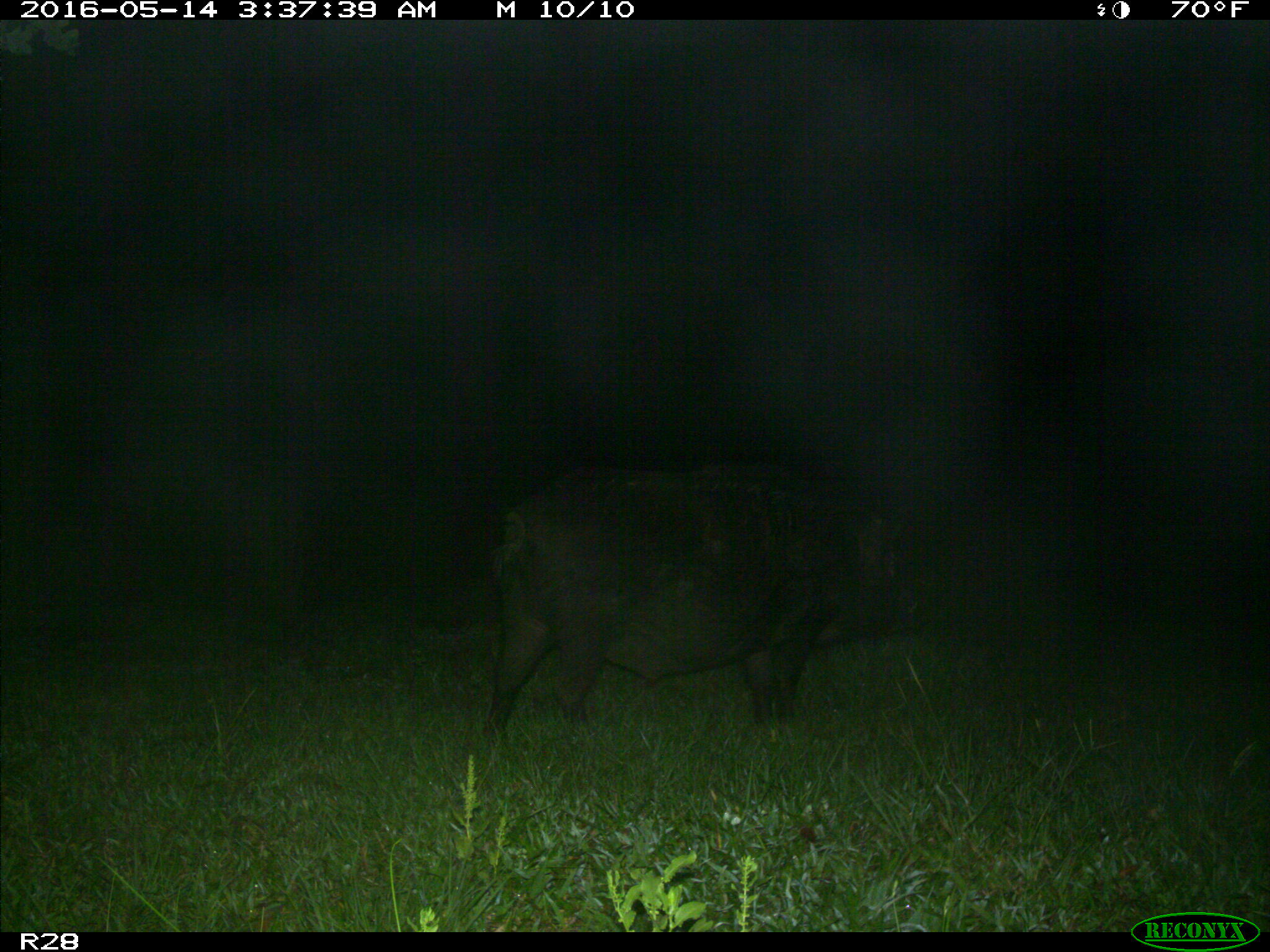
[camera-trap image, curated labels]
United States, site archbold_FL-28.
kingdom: Animalia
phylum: Chordata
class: Mammalia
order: Artiodactyla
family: Suidae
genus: Sus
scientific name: Sus scrofa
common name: wild boar